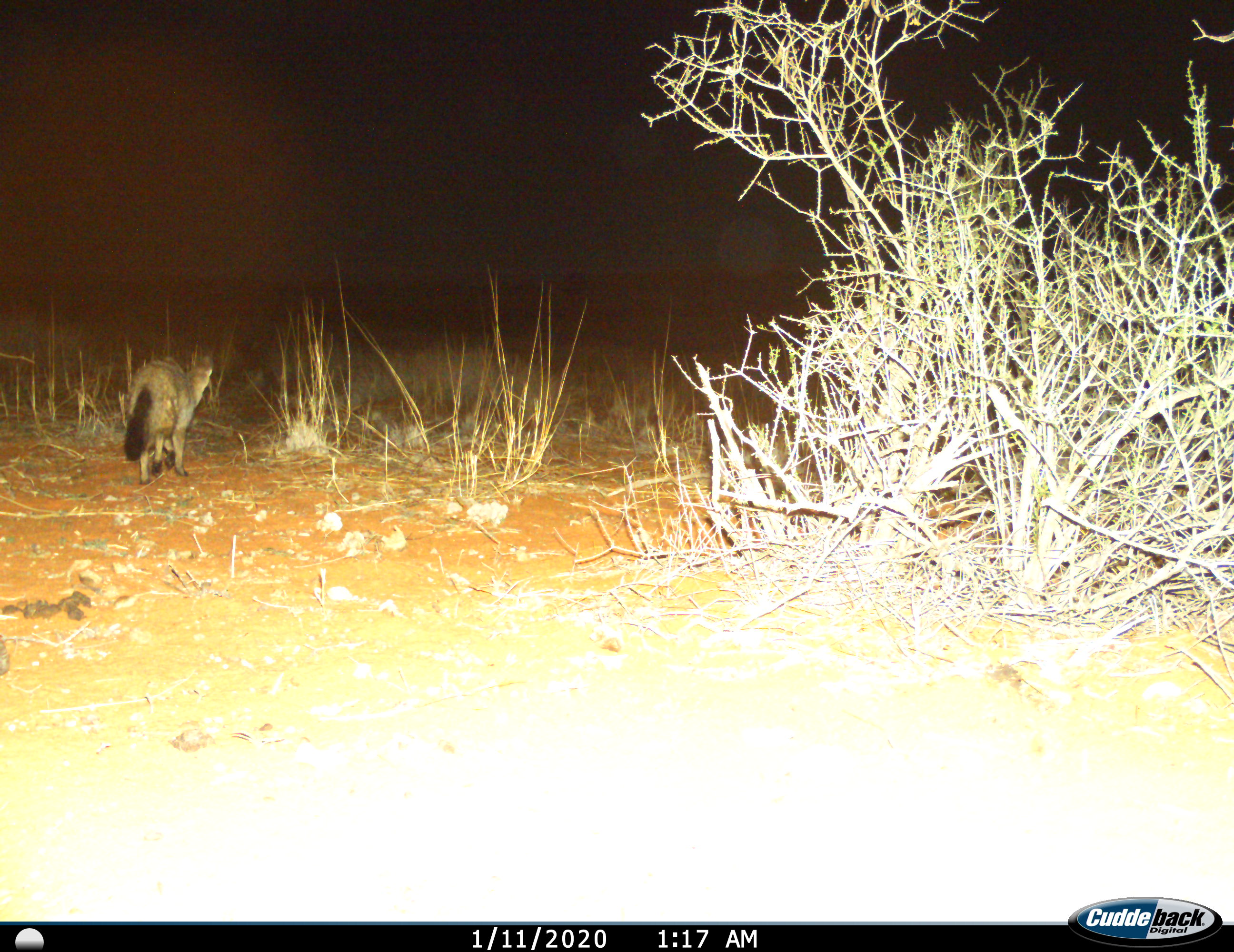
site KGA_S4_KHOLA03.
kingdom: Animalia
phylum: Chordata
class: Mammalia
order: Carnivora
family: Canidae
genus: Otocyon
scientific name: Otocyon megalotis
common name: bat-eared fox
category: foxbateared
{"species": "foxbateared (bat-eared fox) (Otocyon megalotis)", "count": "1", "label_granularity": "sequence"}